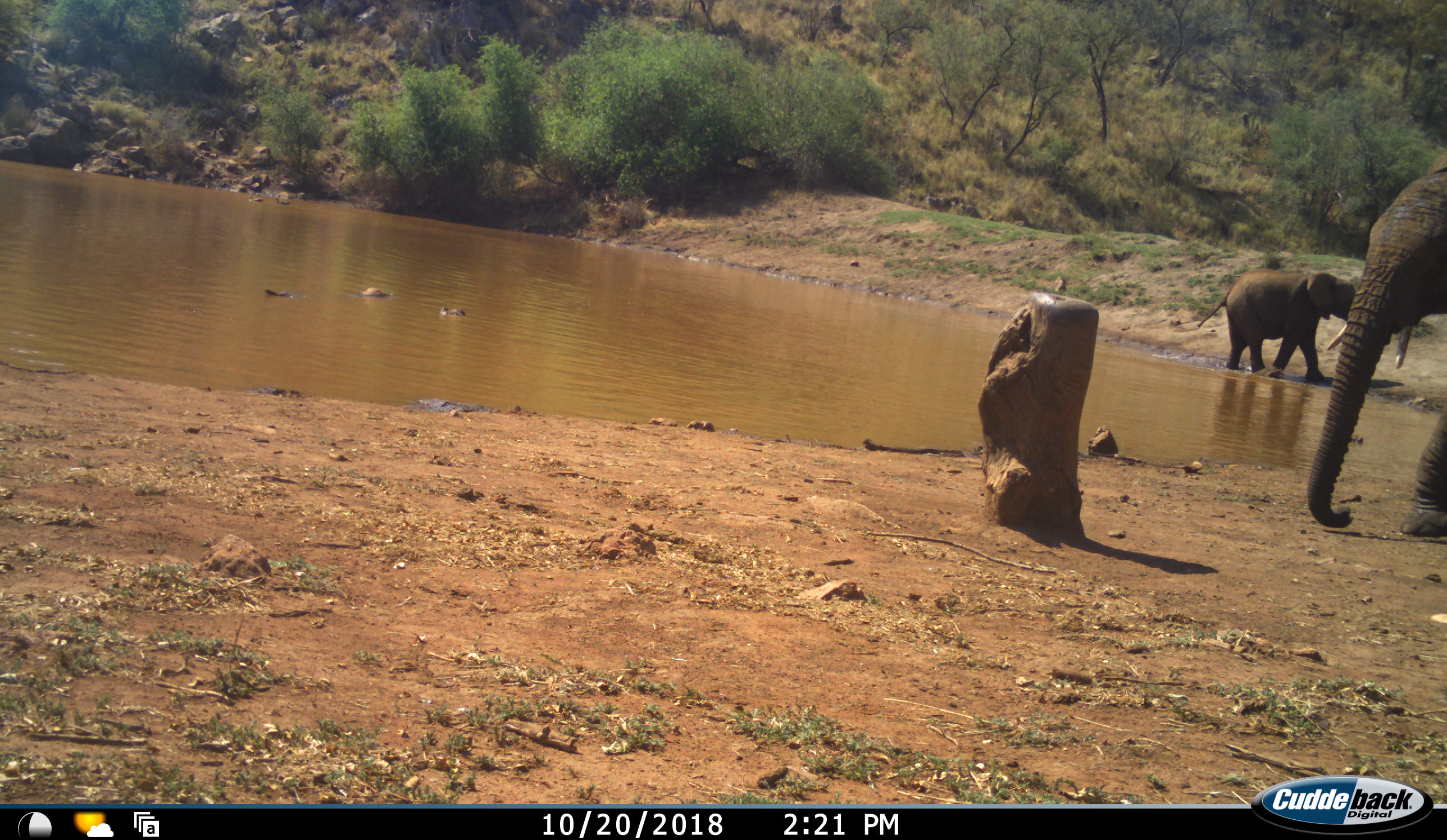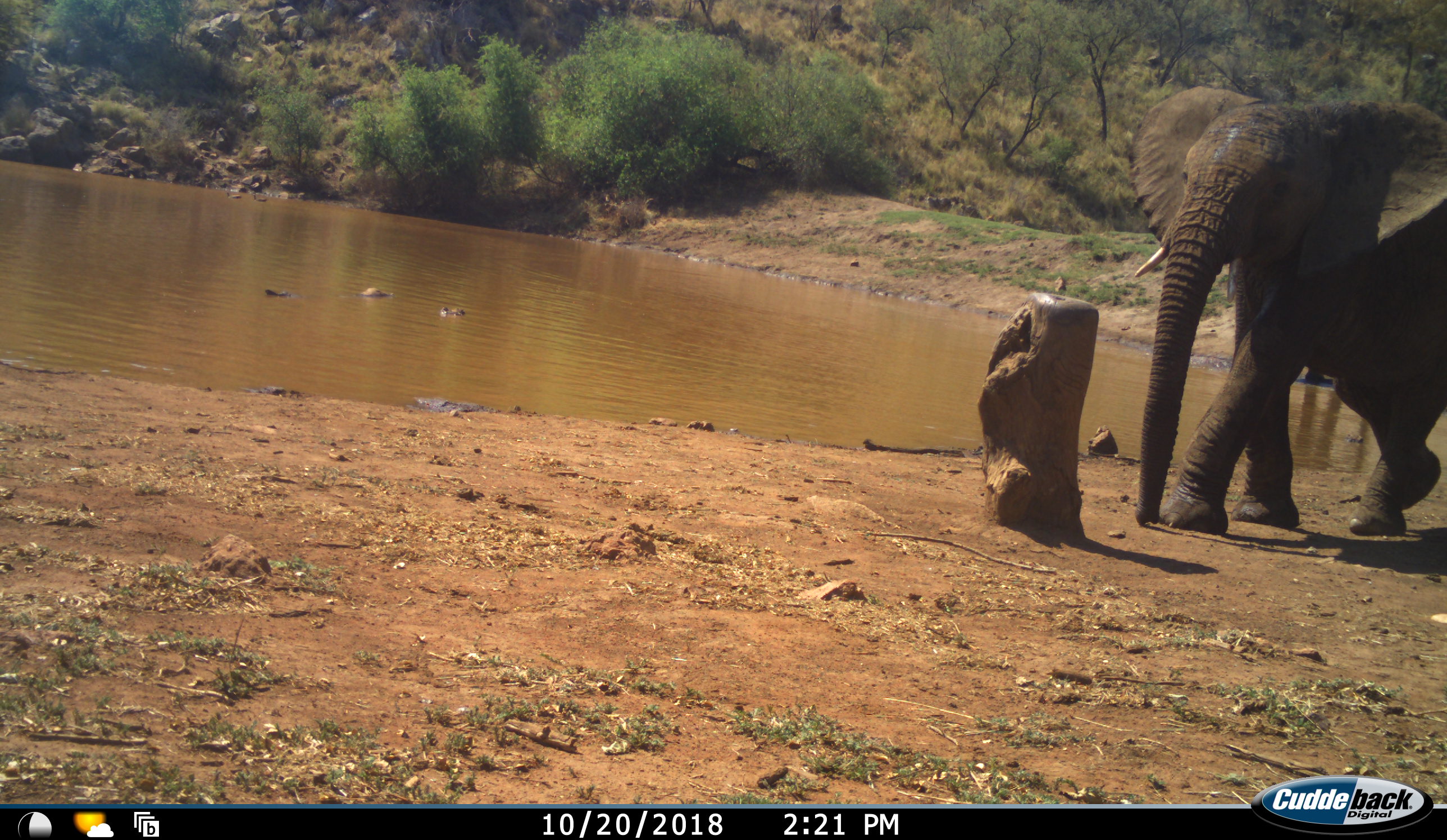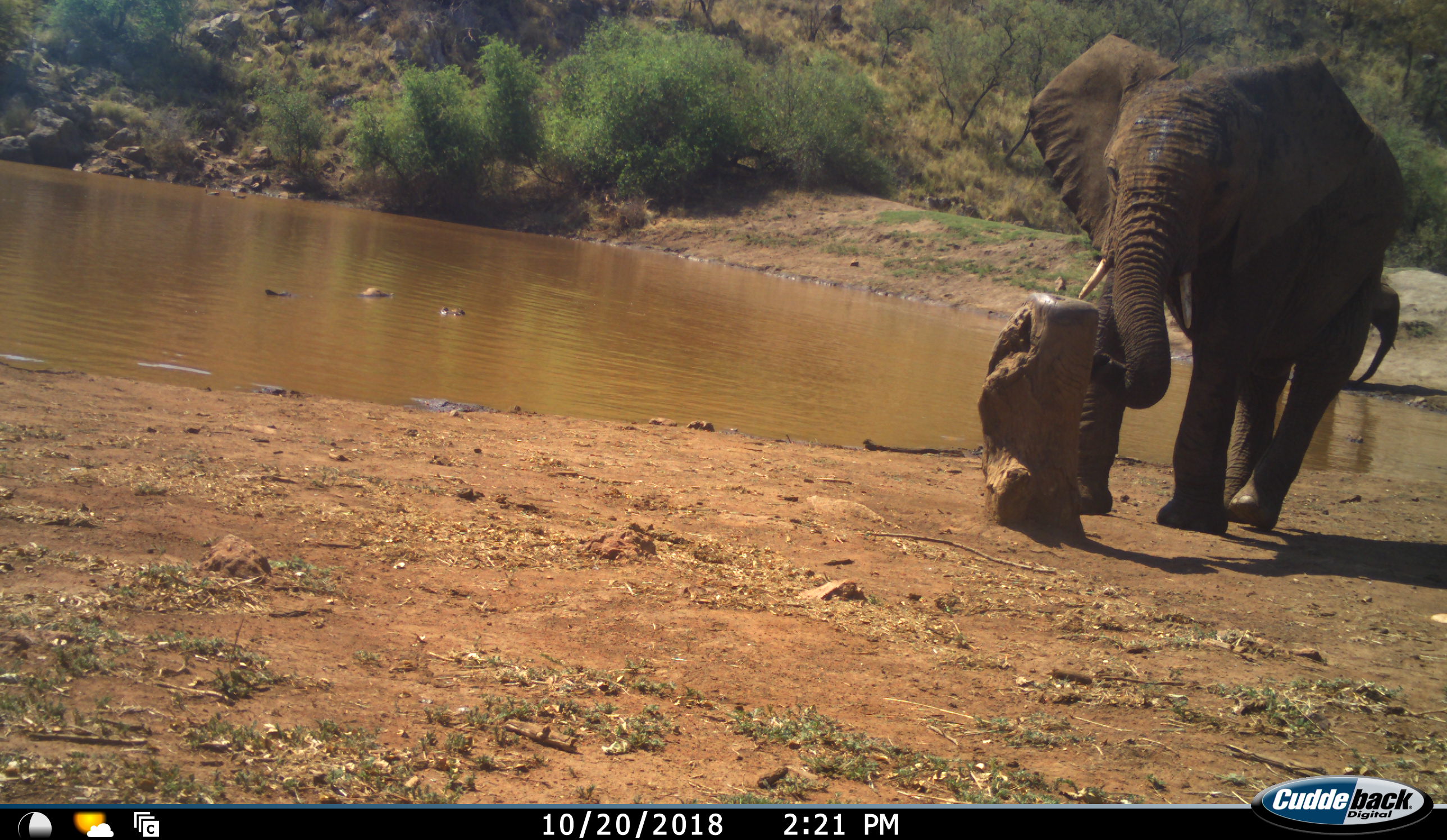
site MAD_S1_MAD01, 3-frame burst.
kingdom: Animalia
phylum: Chordata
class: Mammalia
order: Proboscidea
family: Elephantidae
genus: Loxodonta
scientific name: Loxodonta africana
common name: african bush elephant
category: elephant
Elephant (african bush elephant) (Loxodonta africana), count 2. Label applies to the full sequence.